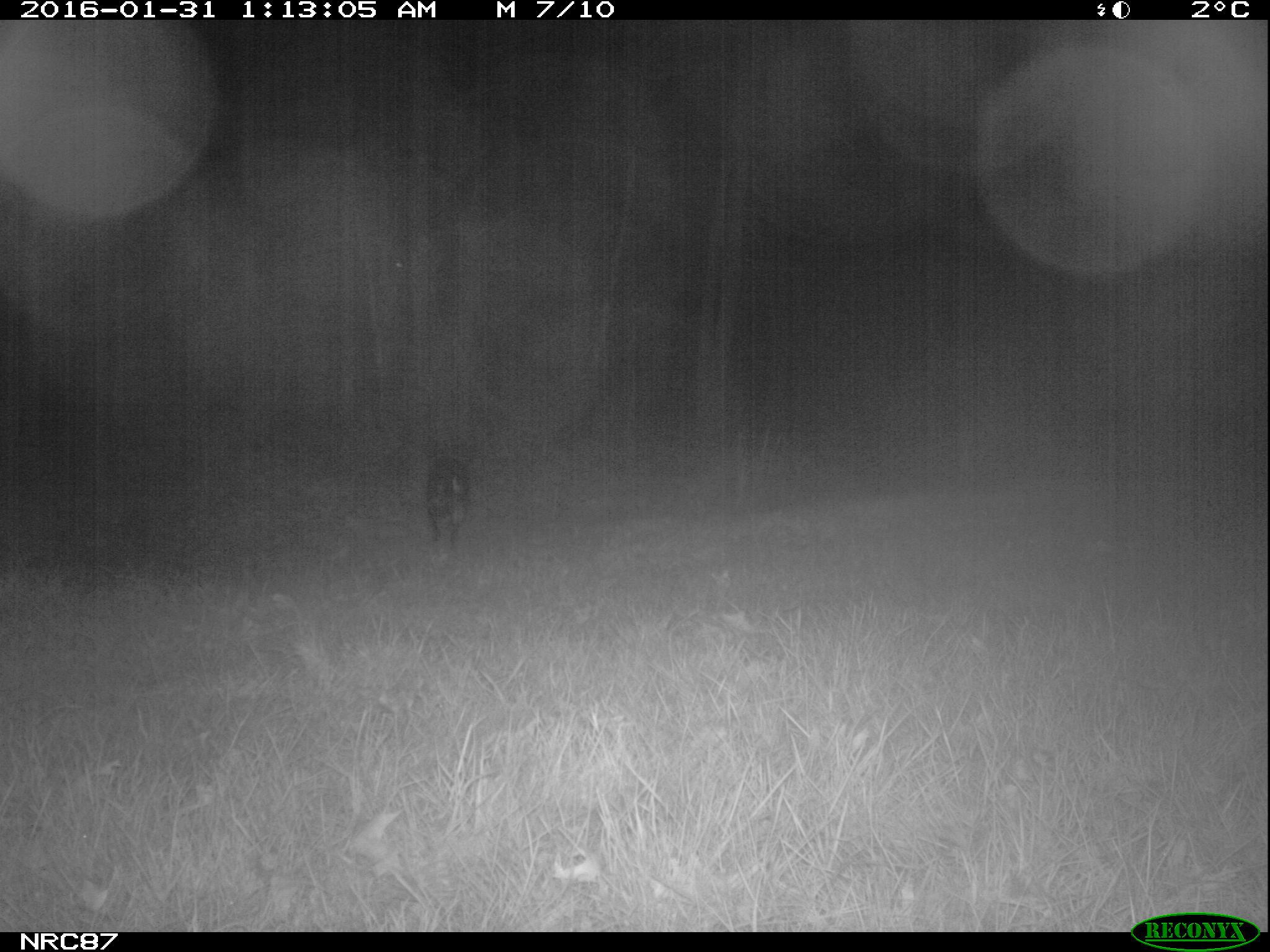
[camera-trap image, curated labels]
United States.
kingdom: Animalia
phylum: Chordata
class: Mammalia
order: Carnivora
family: Canidae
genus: Canis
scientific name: Canis familiaris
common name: domestic dog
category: Dog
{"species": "Dog (domestic dog) (Canis familiaris)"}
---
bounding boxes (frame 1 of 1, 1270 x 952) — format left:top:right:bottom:
Dog: 415:453:477:557